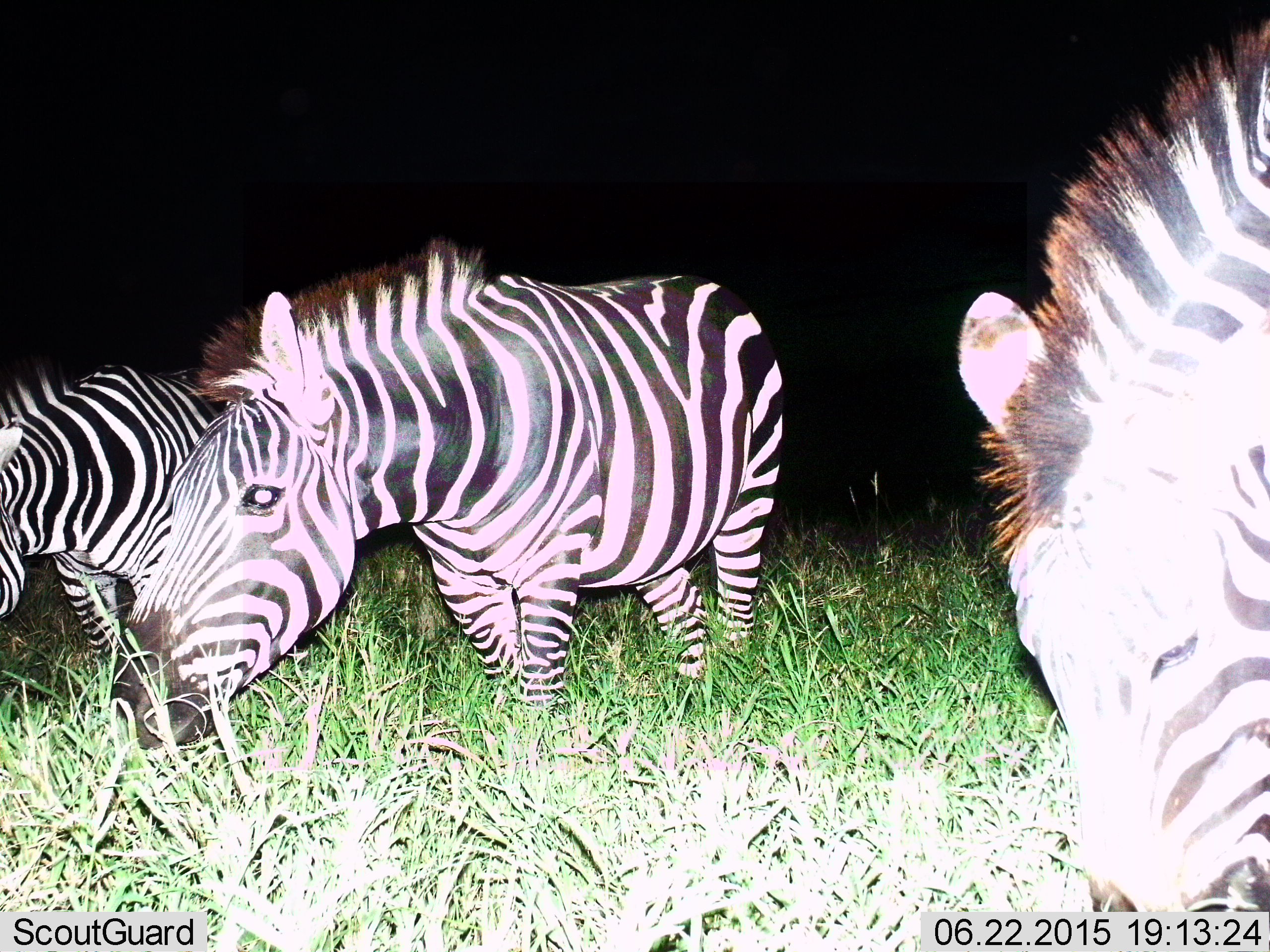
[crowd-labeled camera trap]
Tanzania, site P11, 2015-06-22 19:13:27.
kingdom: Animalia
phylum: Chordata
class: Mammalia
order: Perissodactyla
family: Equidae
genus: Equus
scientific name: Equus quagga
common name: plains zebra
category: zebra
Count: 3.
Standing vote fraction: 60%.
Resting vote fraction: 0%.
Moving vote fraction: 0%.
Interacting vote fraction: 0%.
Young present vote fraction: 0%.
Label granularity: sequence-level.